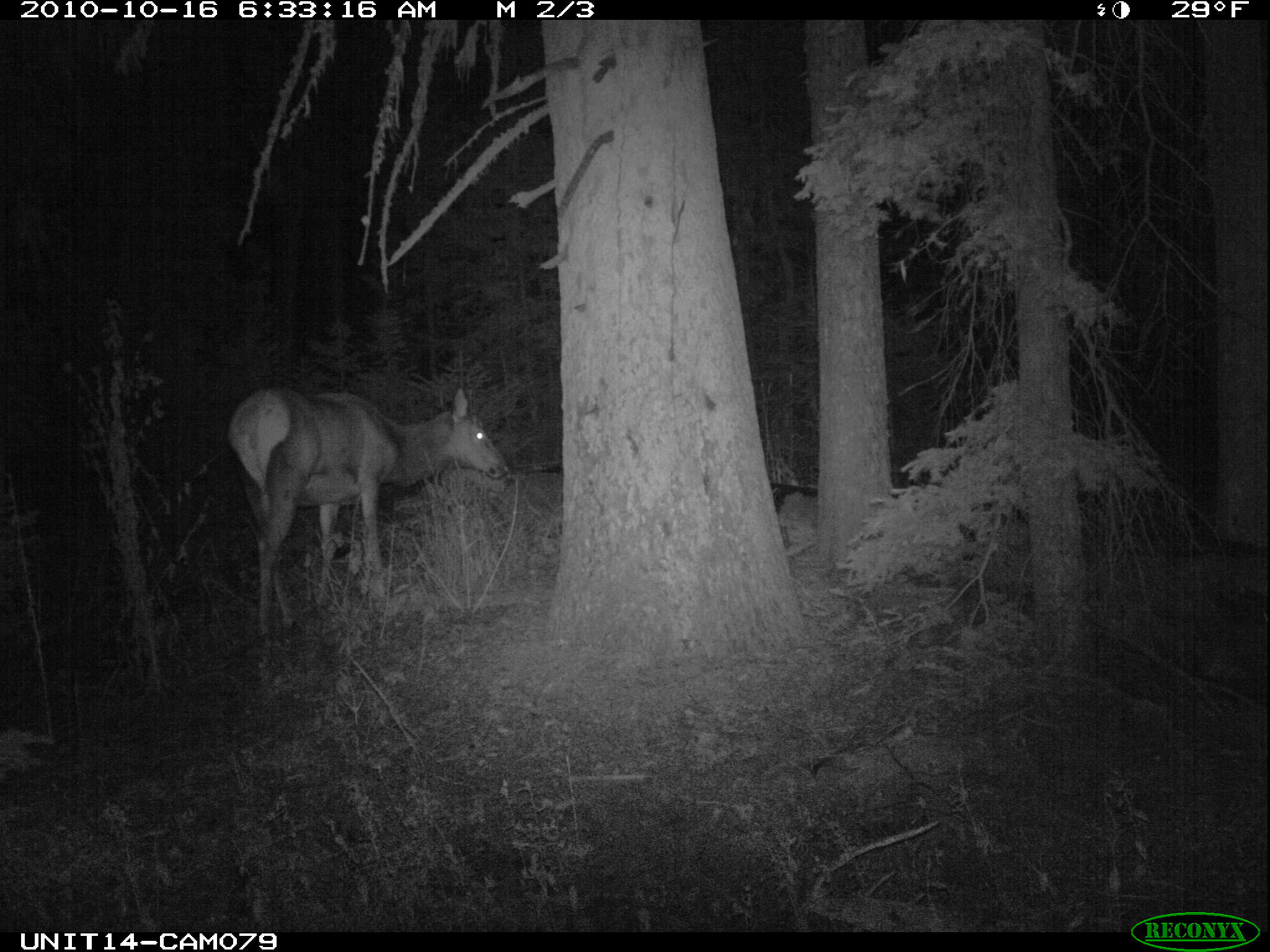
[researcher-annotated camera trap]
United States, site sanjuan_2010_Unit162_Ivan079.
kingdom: Animalia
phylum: Chordata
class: Mammalia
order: Artiodactyla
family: Cervidae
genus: Cervus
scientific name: Cervus elaphus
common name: red deer